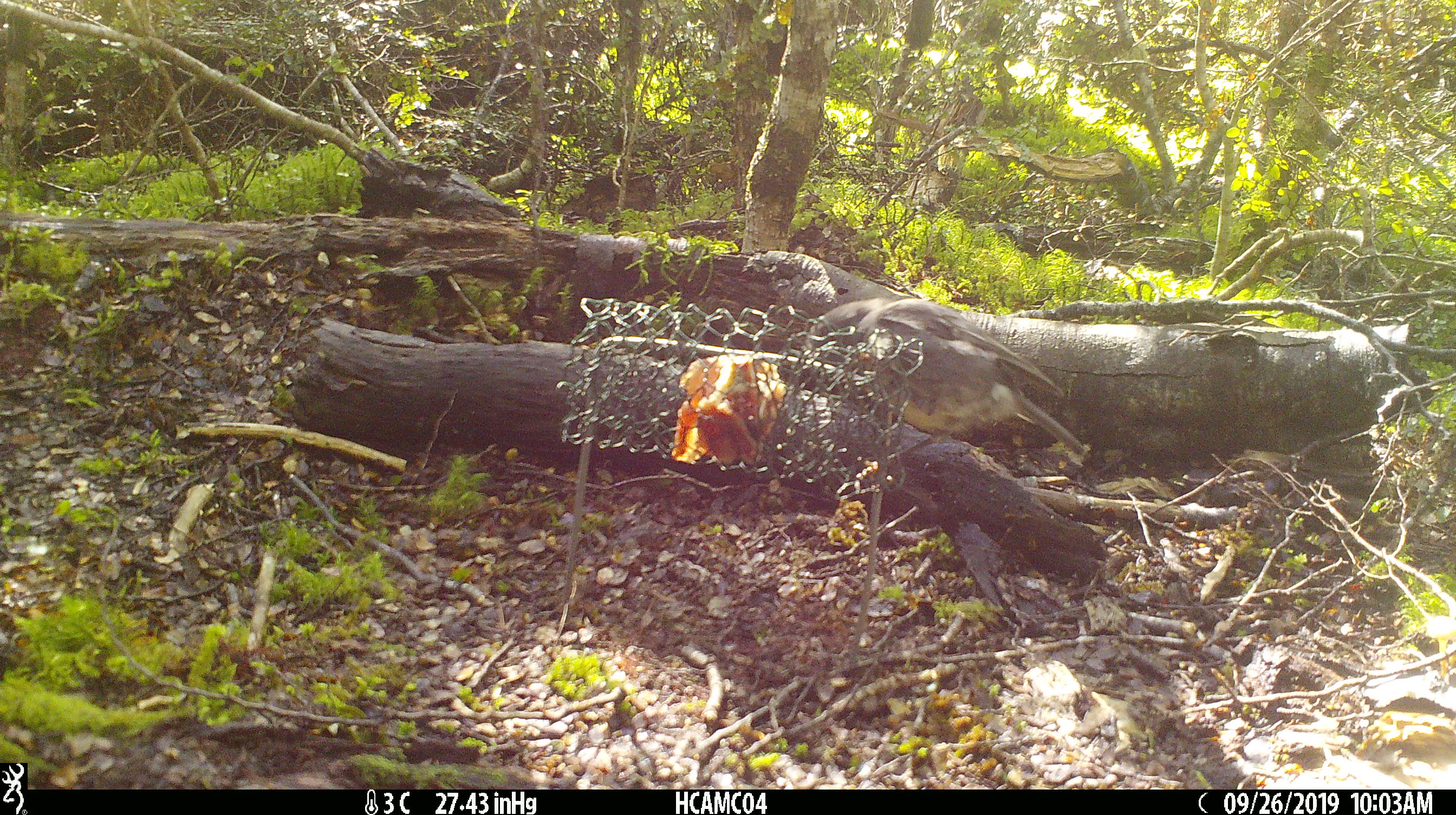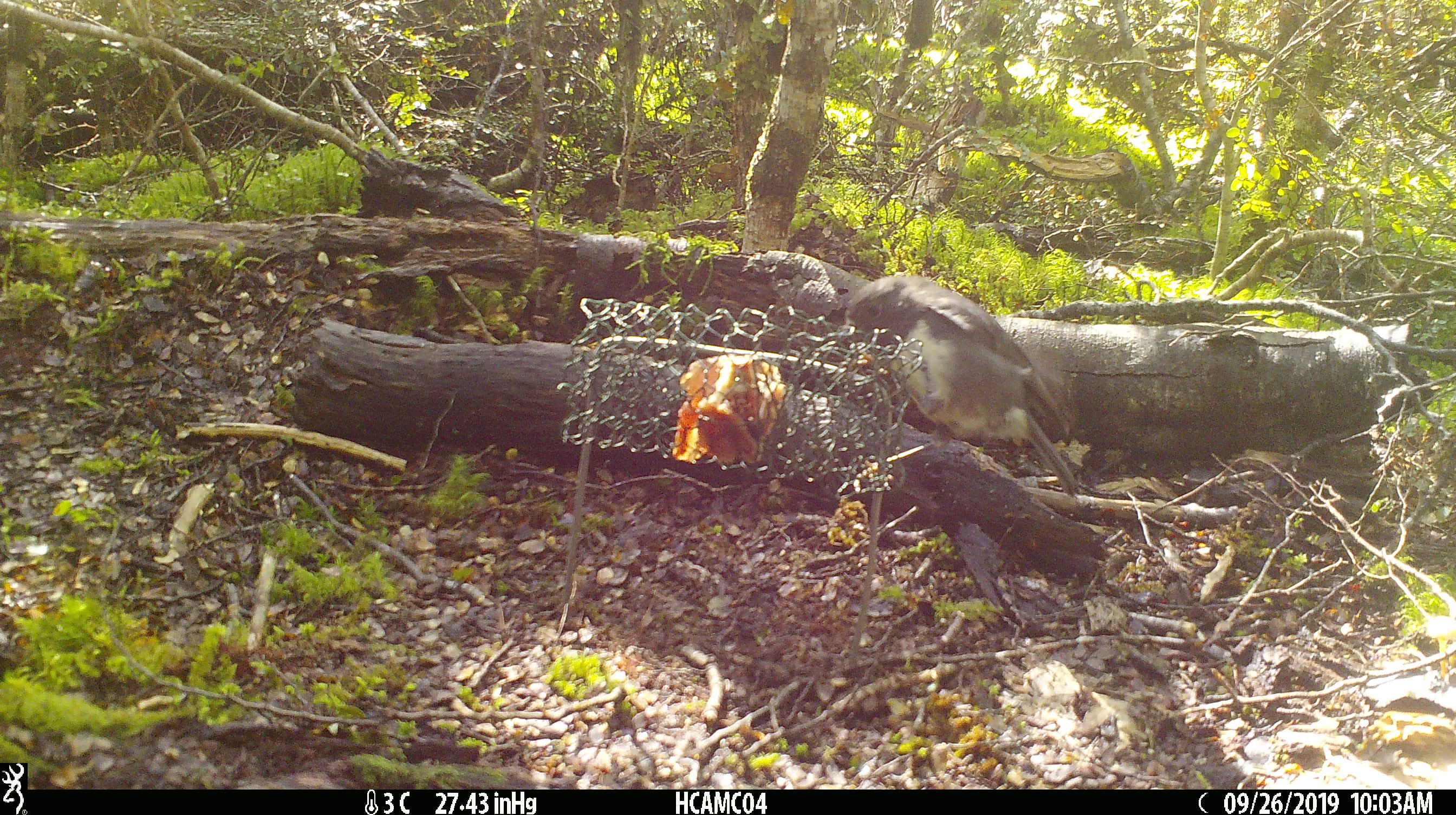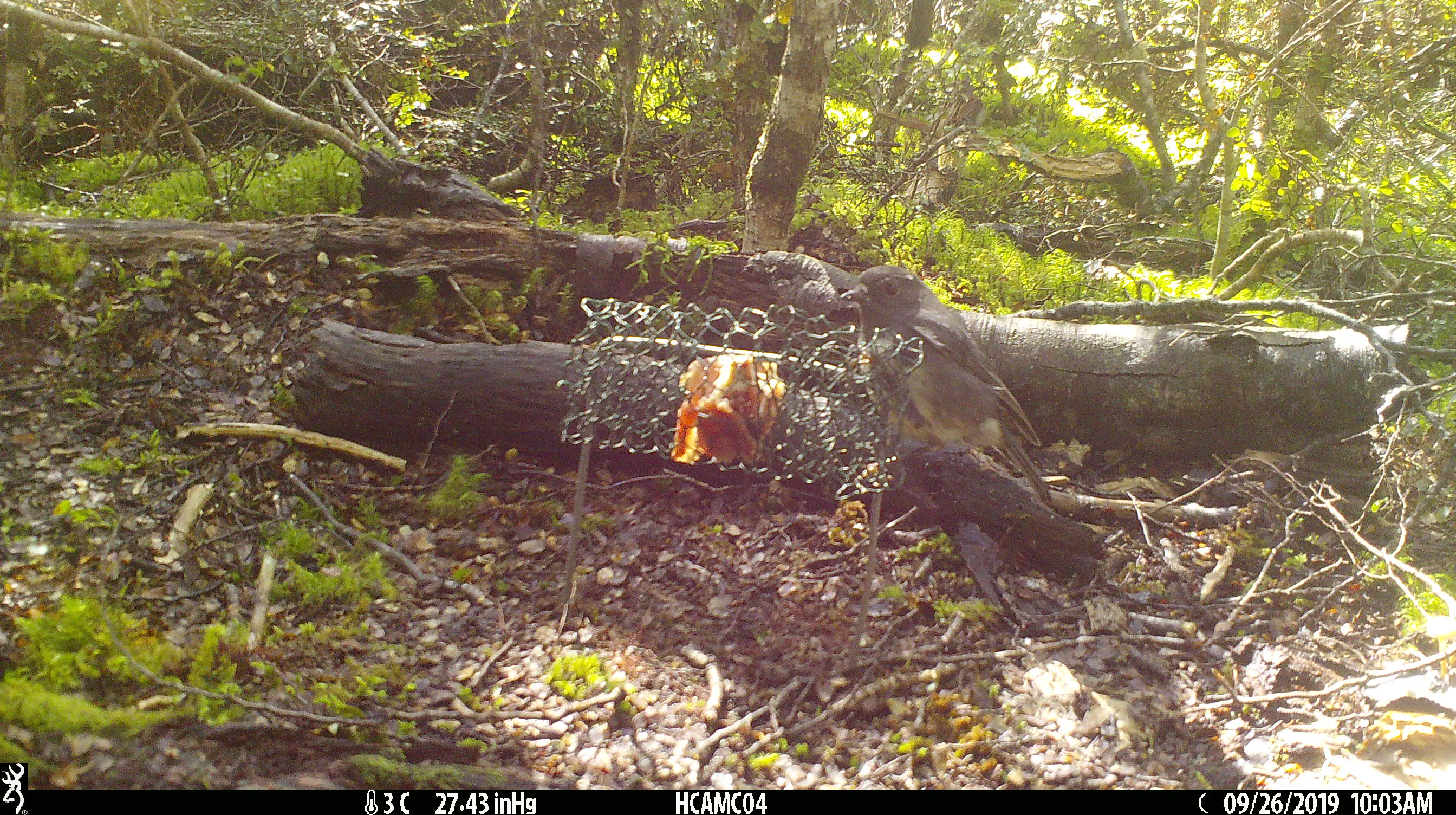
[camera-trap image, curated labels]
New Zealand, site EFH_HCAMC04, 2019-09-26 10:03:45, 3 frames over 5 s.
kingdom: Animalia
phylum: Chordata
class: Aves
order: Passeriformes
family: Petroicidae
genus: Petroica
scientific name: Petroica australis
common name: new zealand robin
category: robin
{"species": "robin (new zealand robin) (Petroica australis)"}